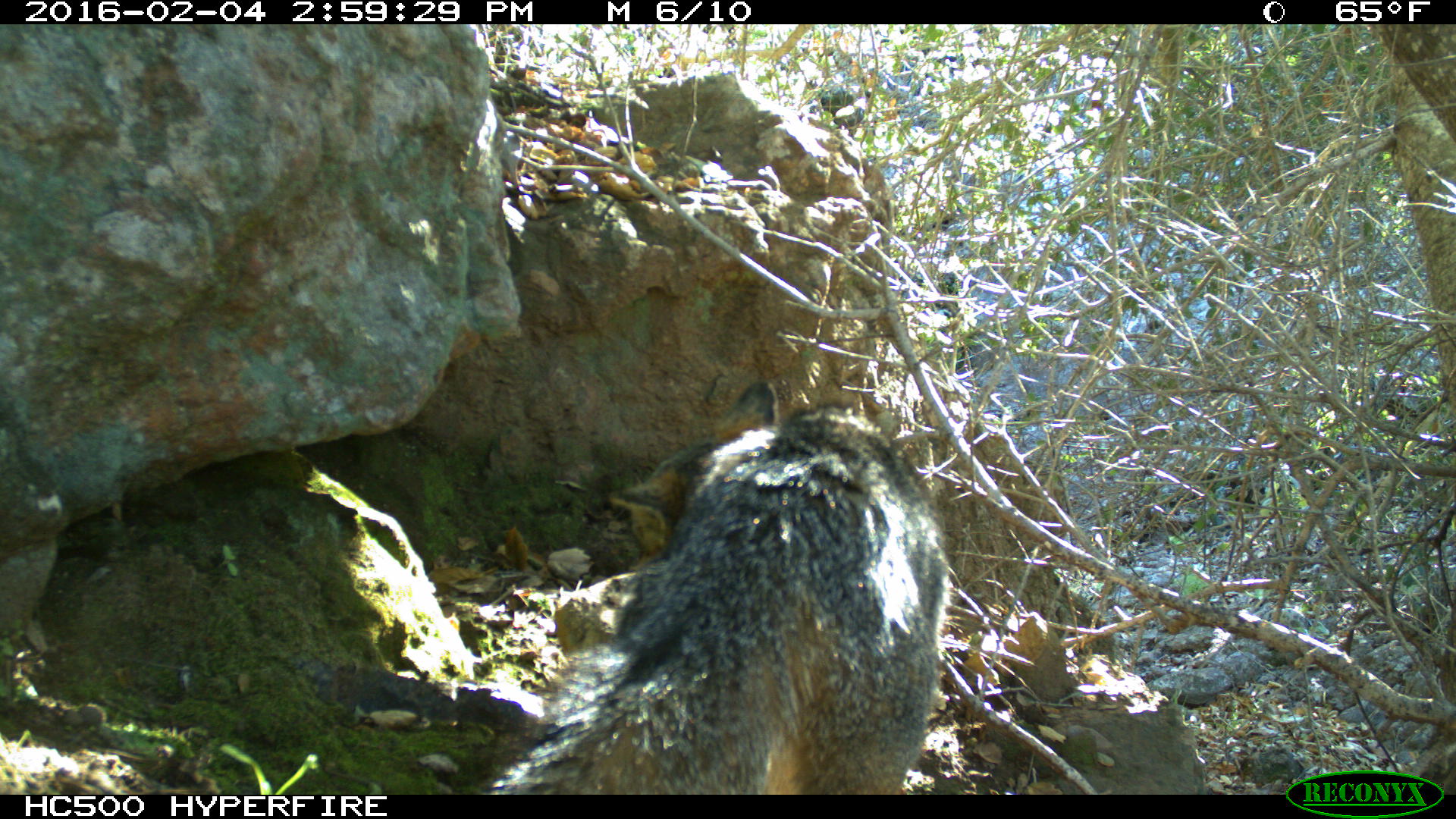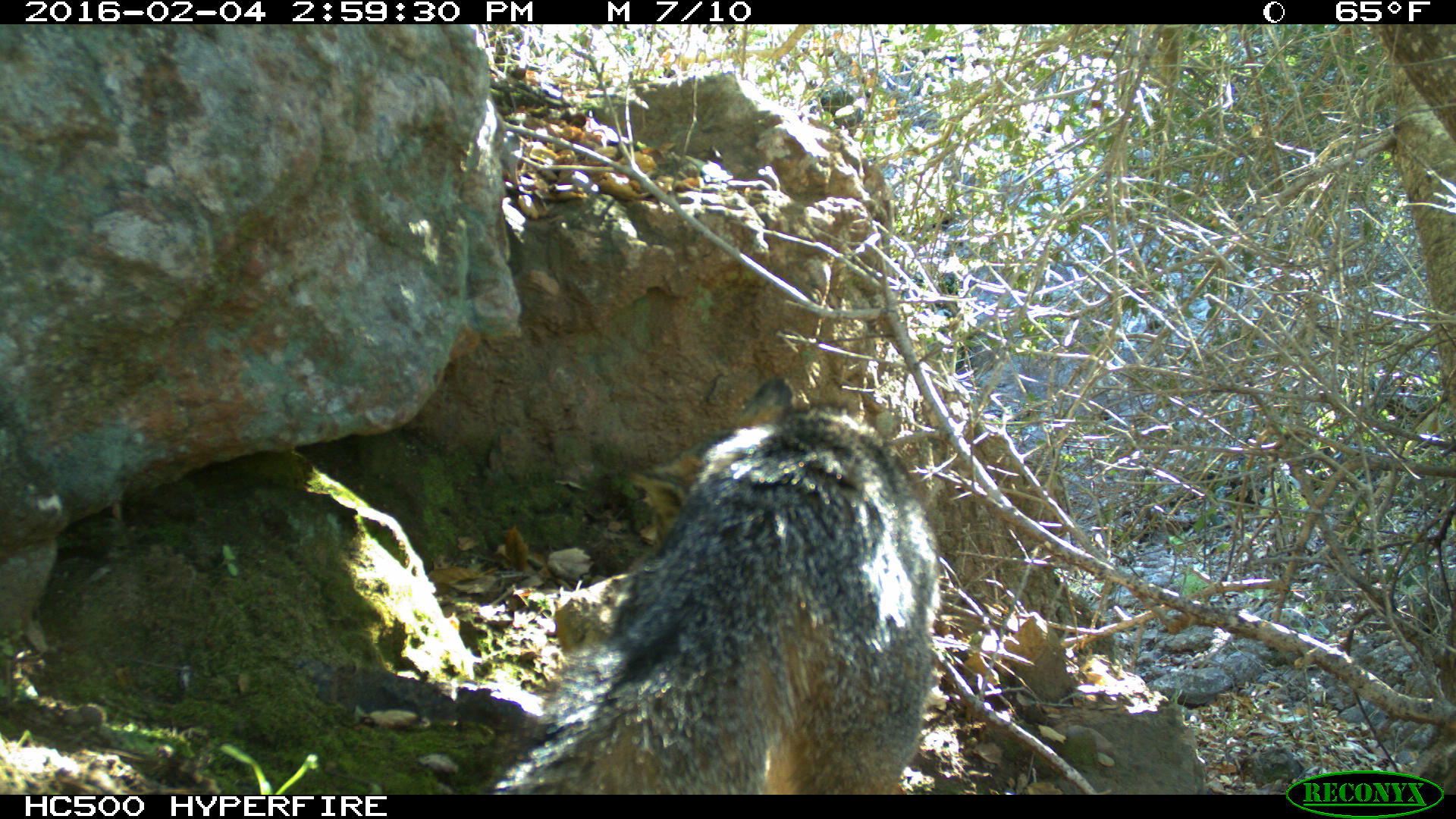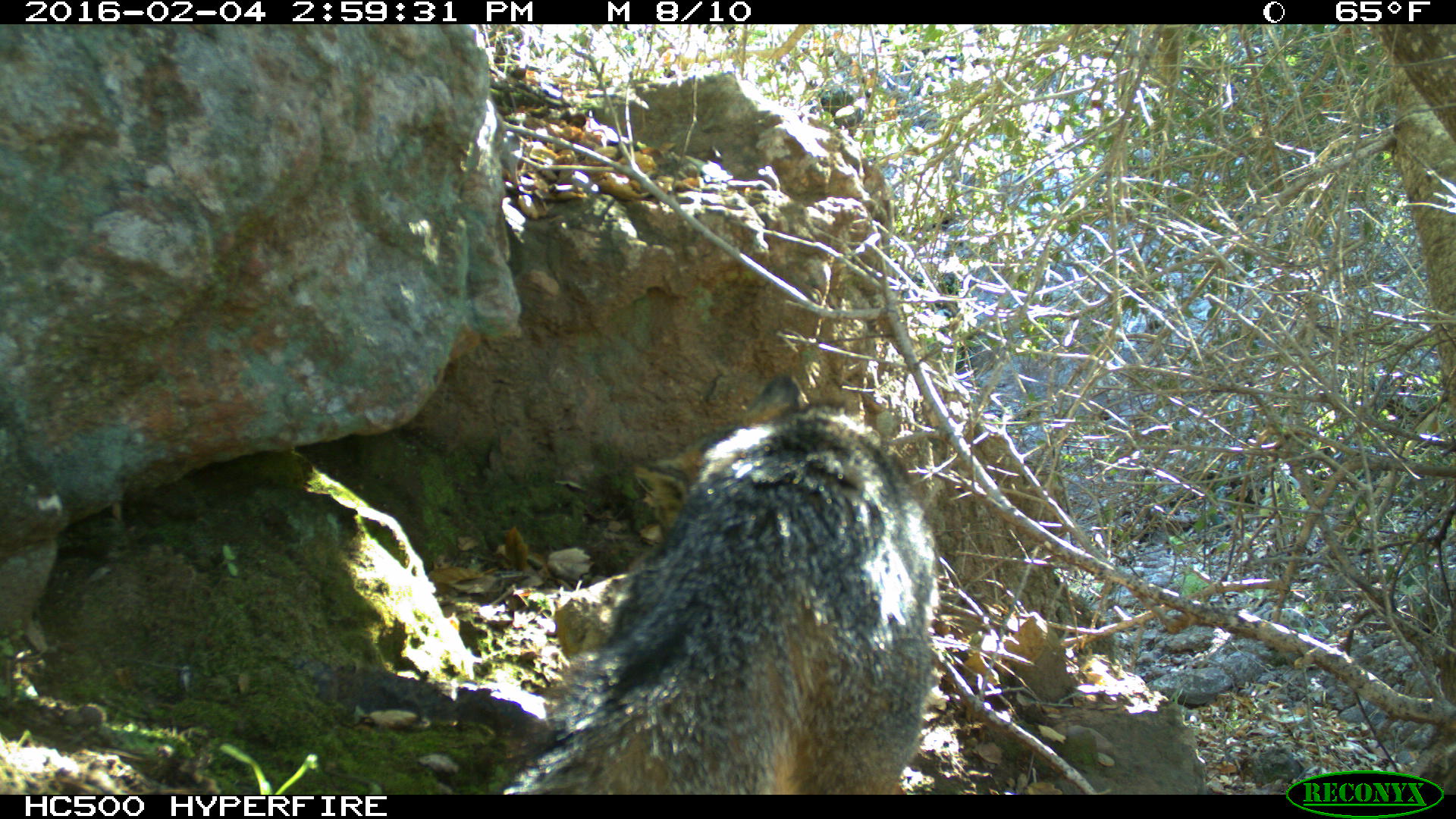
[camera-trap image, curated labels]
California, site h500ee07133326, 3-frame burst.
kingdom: Animalia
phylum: Chordata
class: Mammalia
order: Carnivora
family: Canidae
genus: Urocyon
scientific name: Urocyon littoralis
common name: island fox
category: fox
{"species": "fox (island fox) (Urocyon littoralis)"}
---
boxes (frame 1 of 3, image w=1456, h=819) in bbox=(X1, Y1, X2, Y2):
fox: bbox=(481, 380, 952, 795)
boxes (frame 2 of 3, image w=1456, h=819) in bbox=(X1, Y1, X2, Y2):
fox: bbox=(492, 375, 939, 793)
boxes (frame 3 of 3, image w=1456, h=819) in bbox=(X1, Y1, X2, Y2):
fox: bbox=(497, 377, 940, 794)